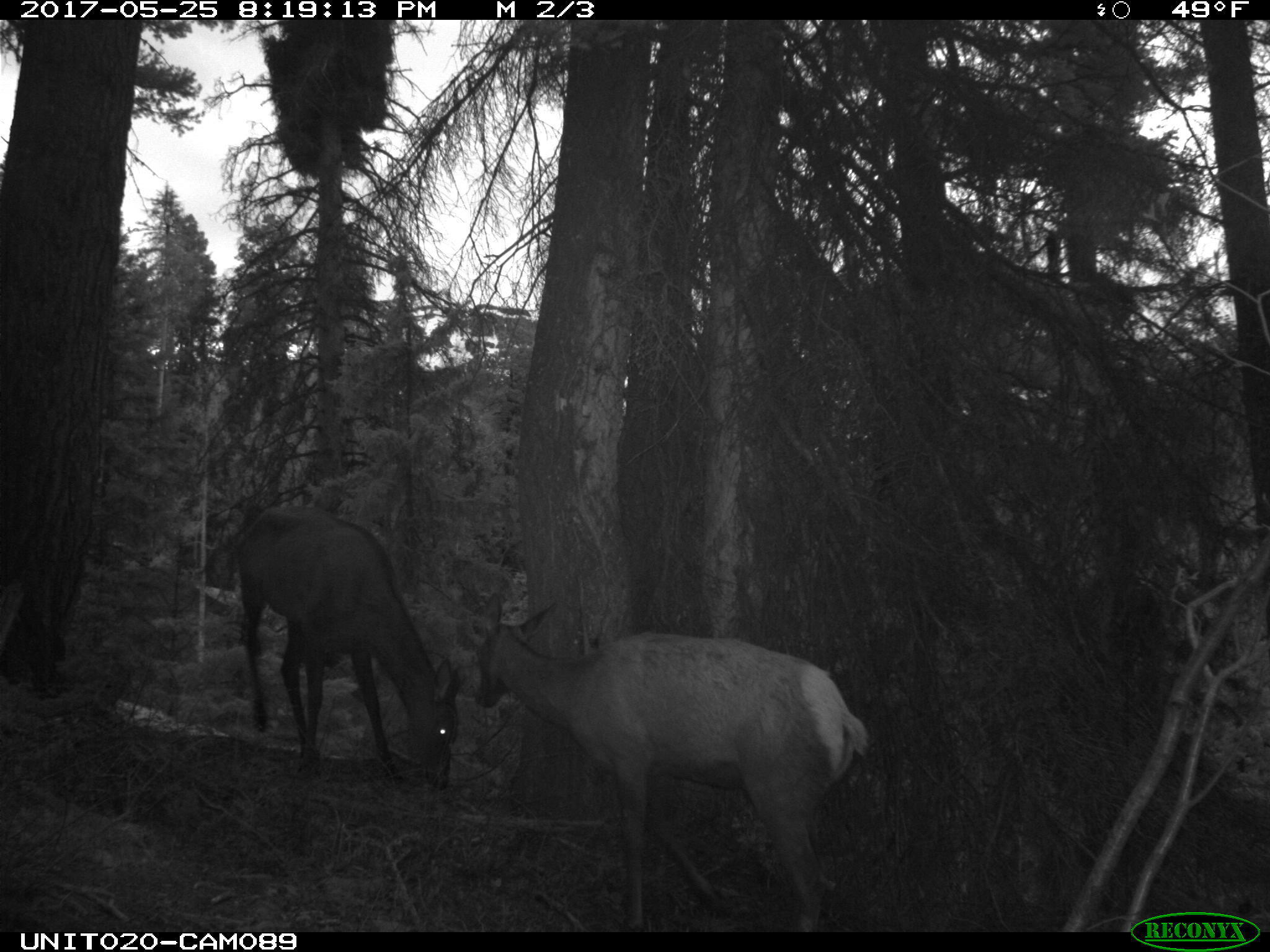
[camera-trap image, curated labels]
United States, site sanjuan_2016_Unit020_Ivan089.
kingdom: Animalia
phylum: Chordata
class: Mammalia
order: Artiodactyla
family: Cervidae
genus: Cervus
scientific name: Cervus elaphus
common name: red deer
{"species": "Cervus elaphus (red deer)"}